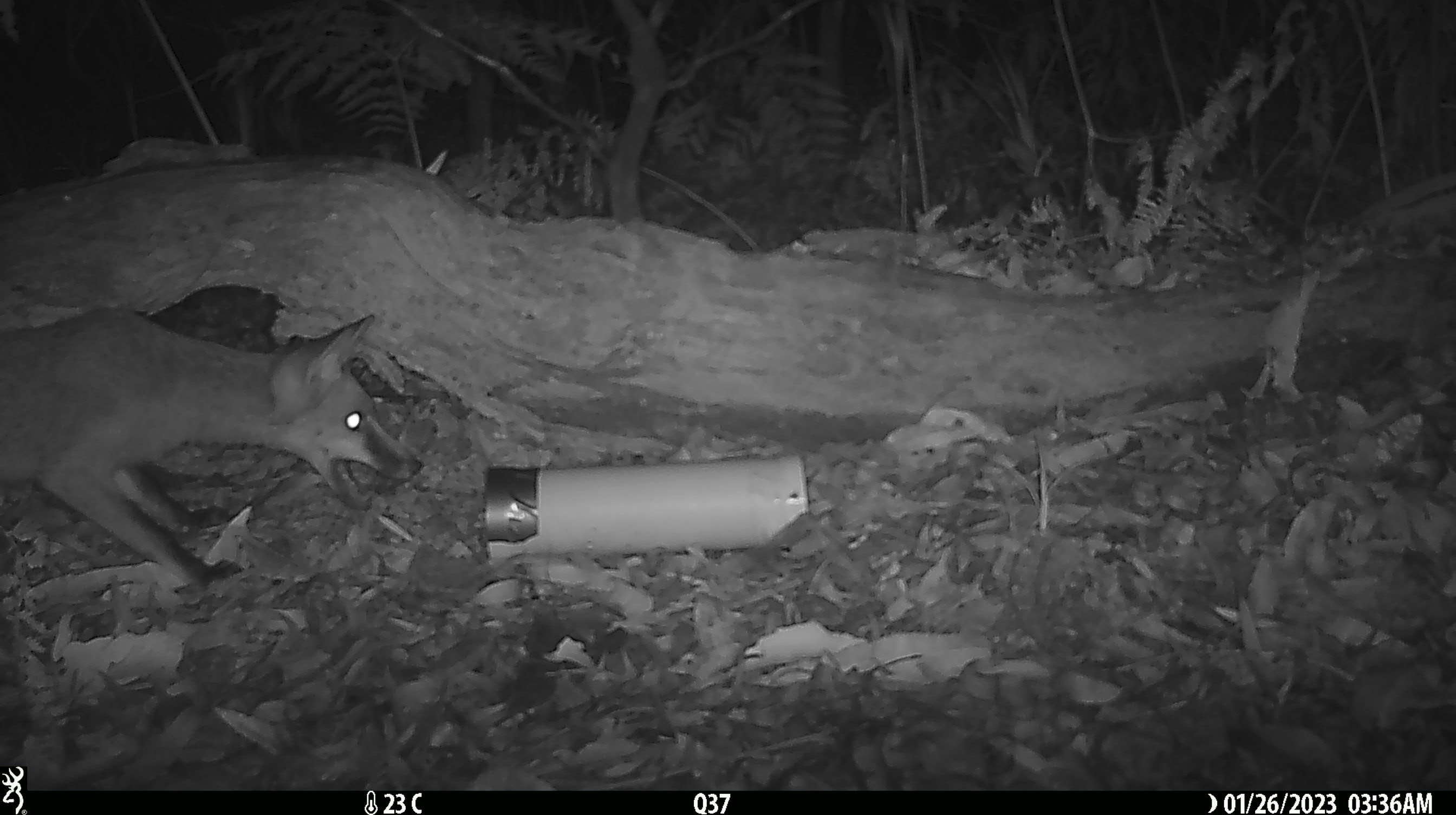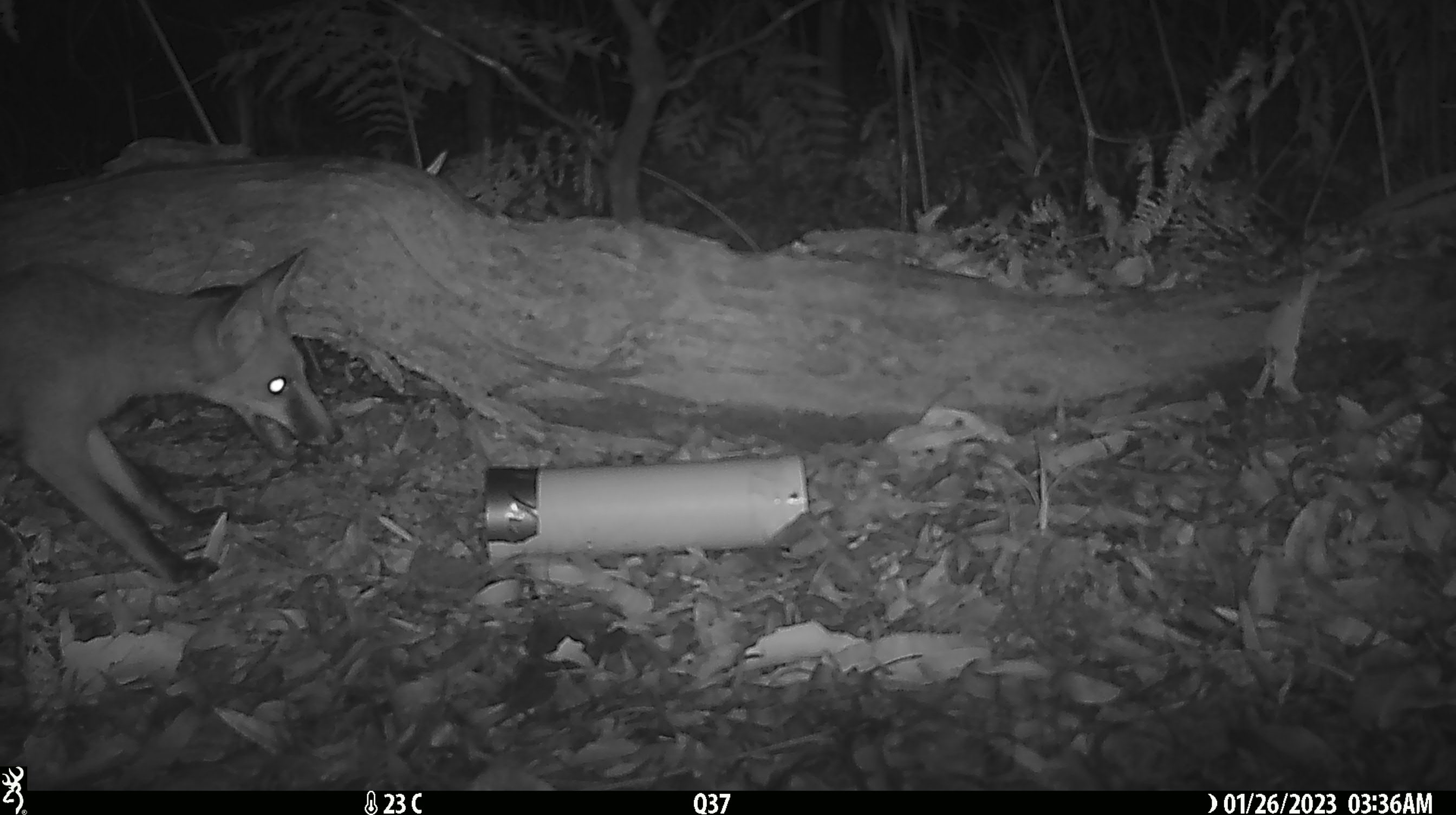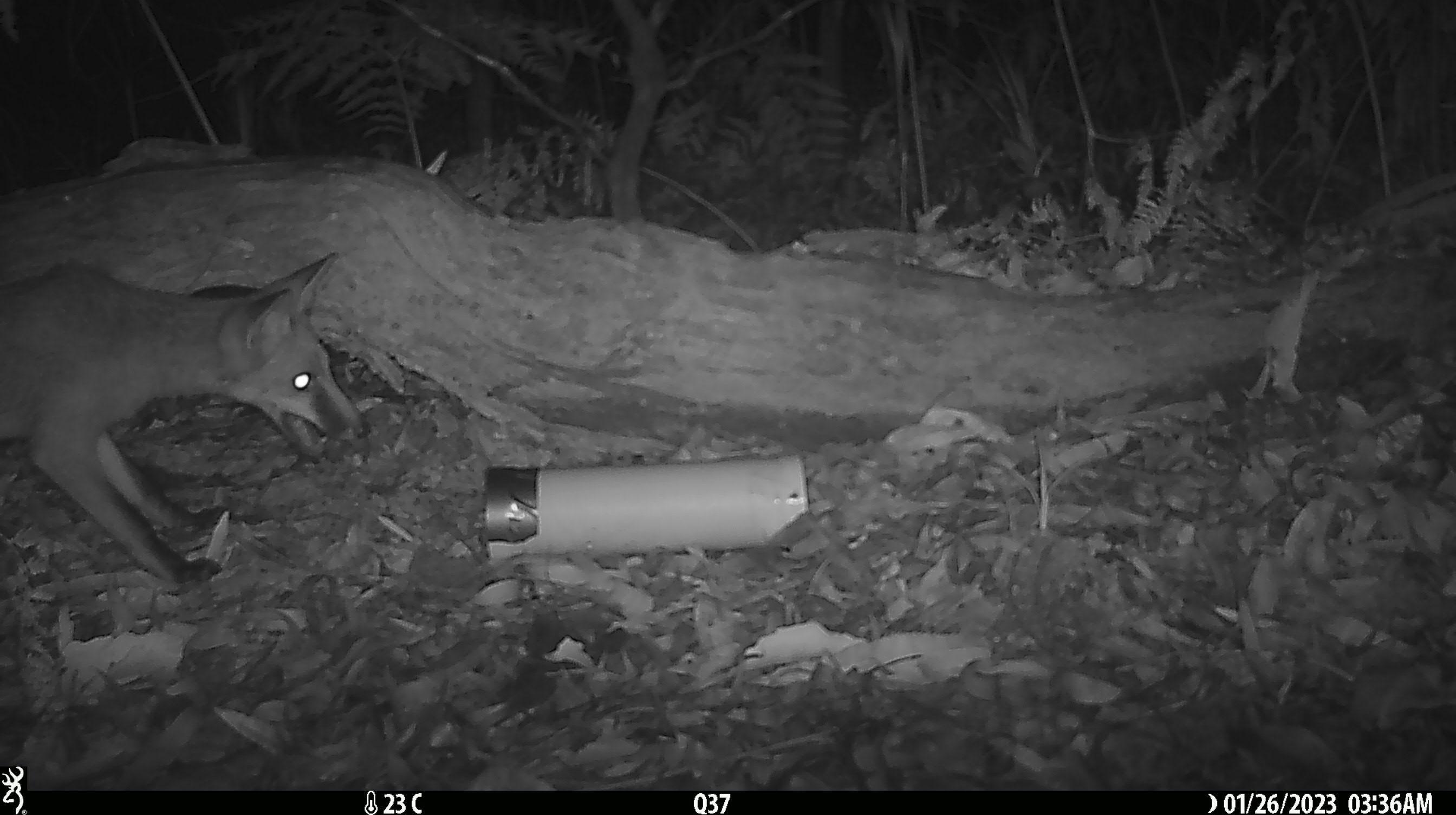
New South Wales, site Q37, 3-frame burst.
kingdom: Animalia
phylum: Chordata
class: Mammalia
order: Carnivora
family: Canidae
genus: Vulpes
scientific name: Vulpes vulpes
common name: red fox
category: fox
Fox (red fox) (Vulpes vulpes).